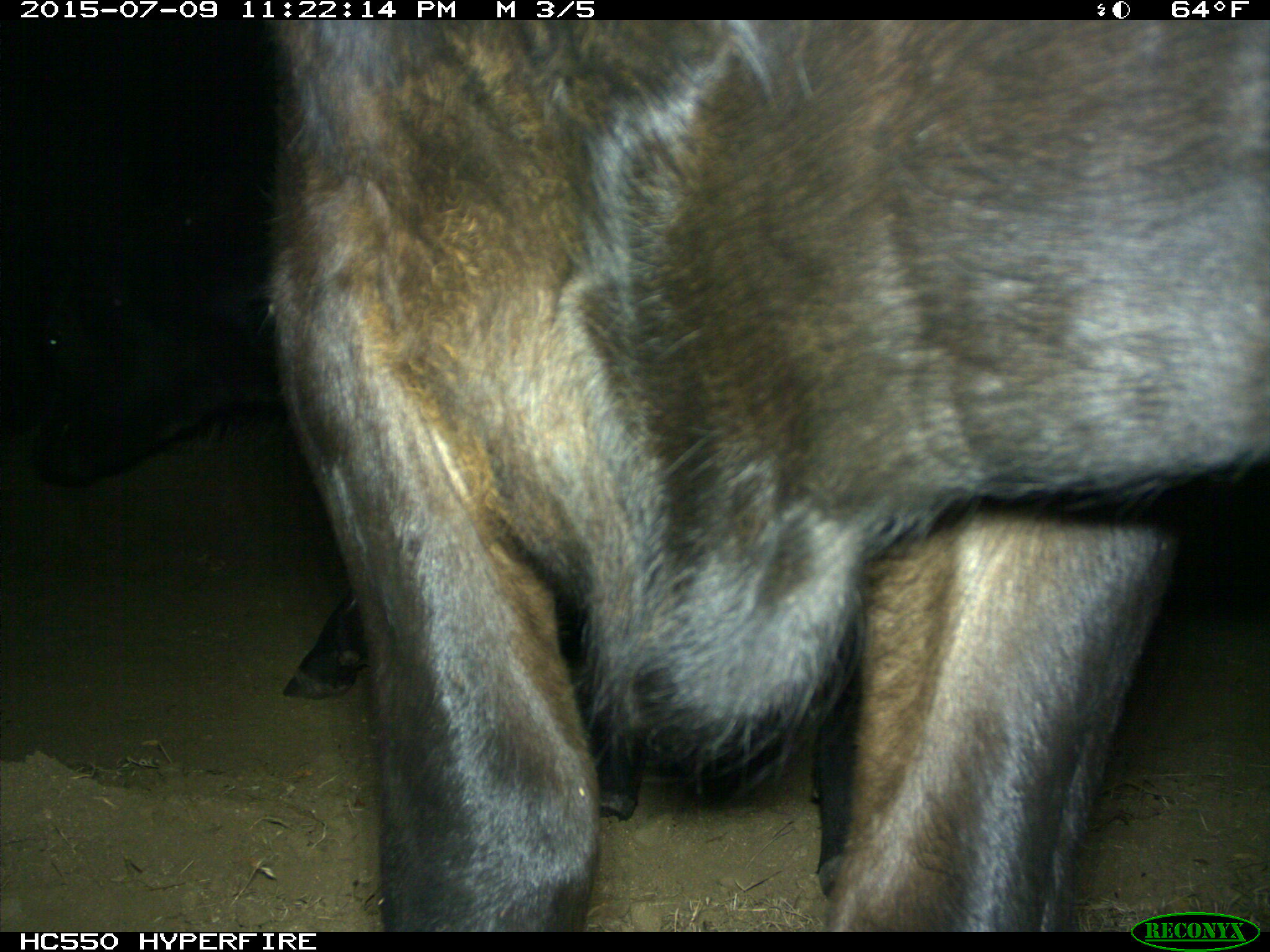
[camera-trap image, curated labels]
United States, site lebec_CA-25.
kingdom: Animalia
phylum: Chordata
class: Mammalia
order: Artiodactyla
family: Bovidae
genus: Bos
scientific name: Bos taurus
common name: domestic cow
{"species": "Bos taurus (domestic cow)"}